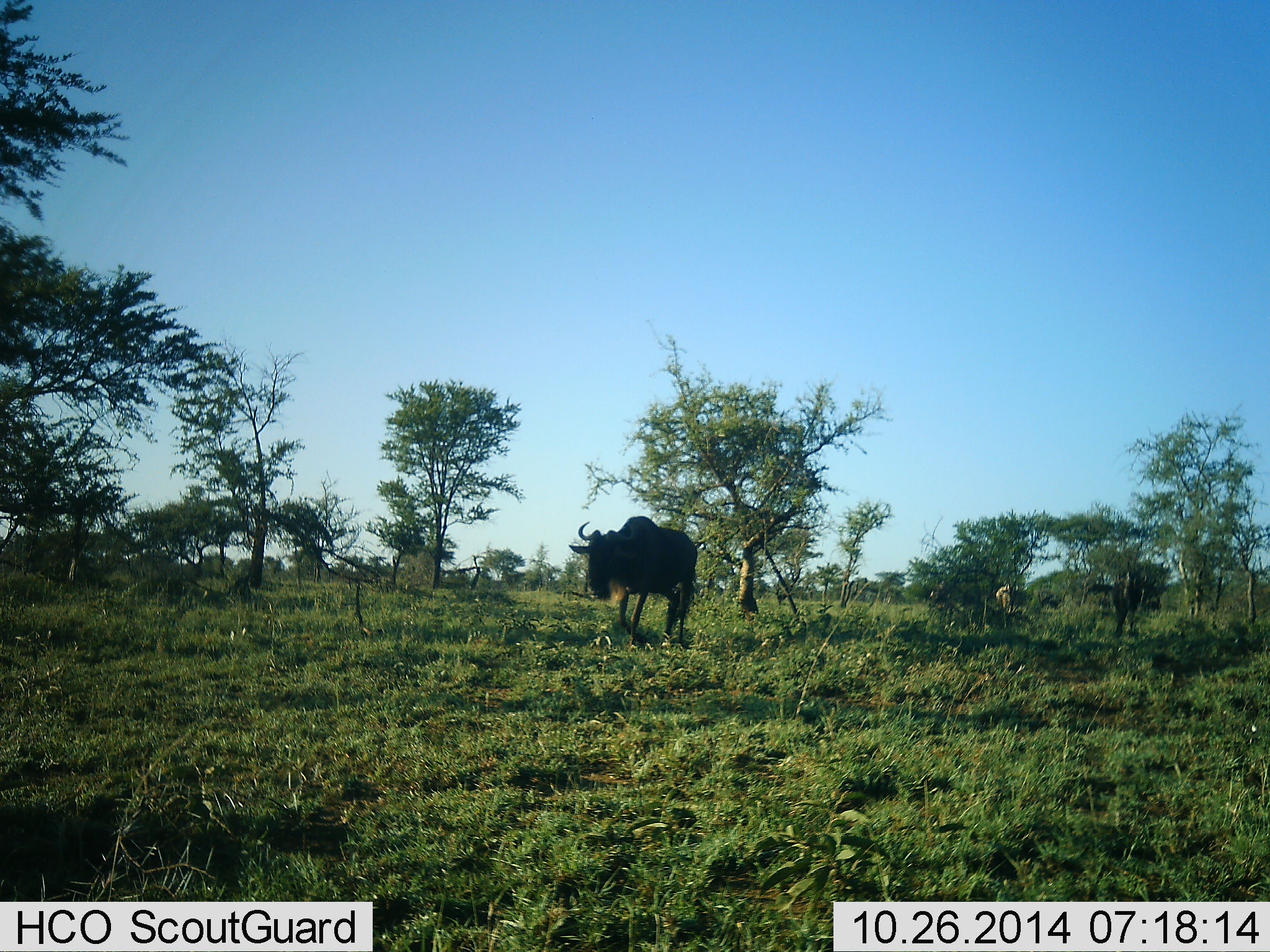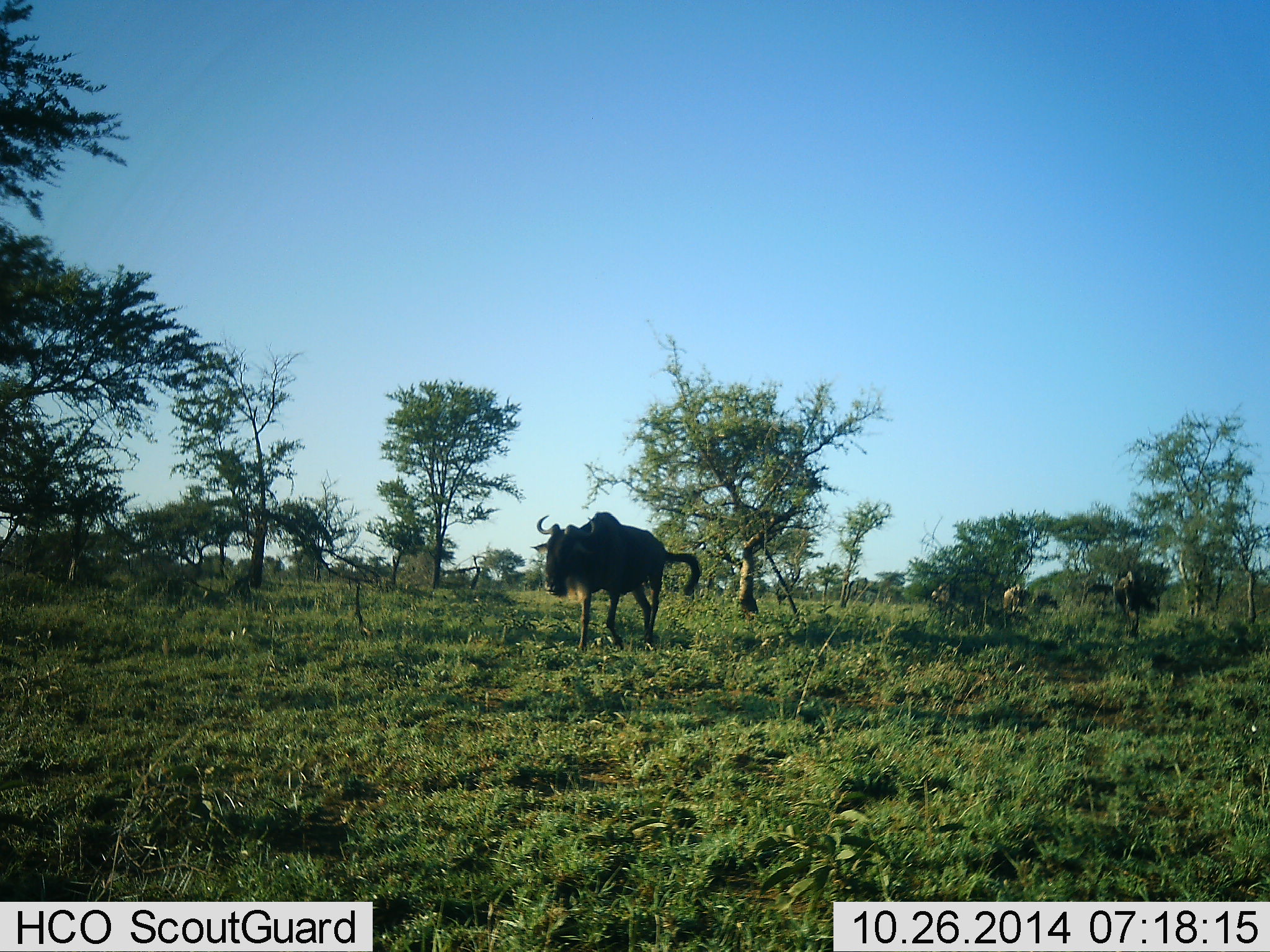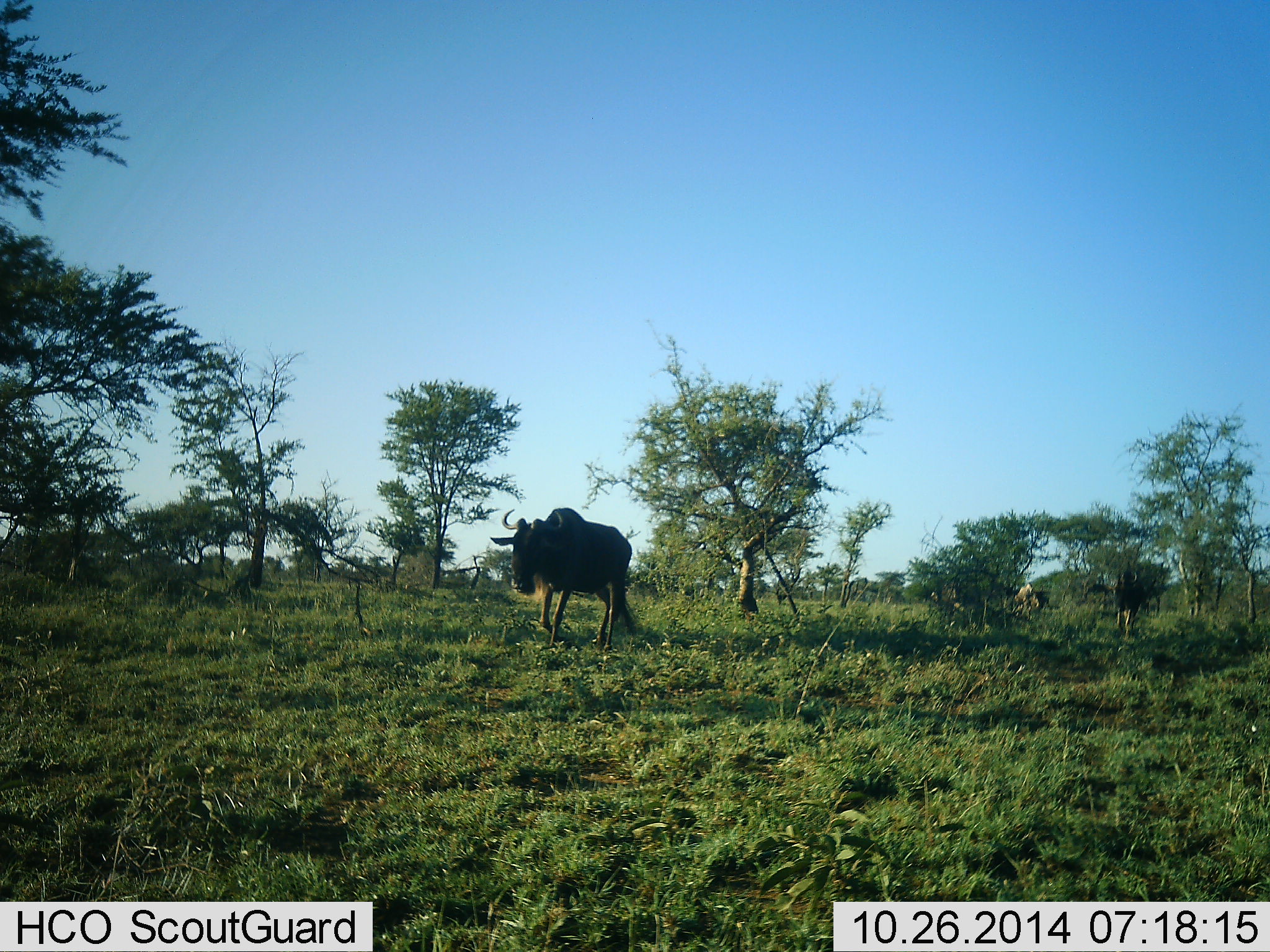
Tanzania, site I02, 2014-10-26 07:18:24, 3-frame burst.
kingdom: Animalia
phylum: Chordata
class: Mammalia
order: Artiodactyla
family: Bovidae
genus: Connochaetes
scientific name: Connochaetes taurinus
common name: blue wildebeest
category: wildebeest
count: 5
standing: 18%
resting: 0%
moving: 100%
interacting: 0%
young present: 0%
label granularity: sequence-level